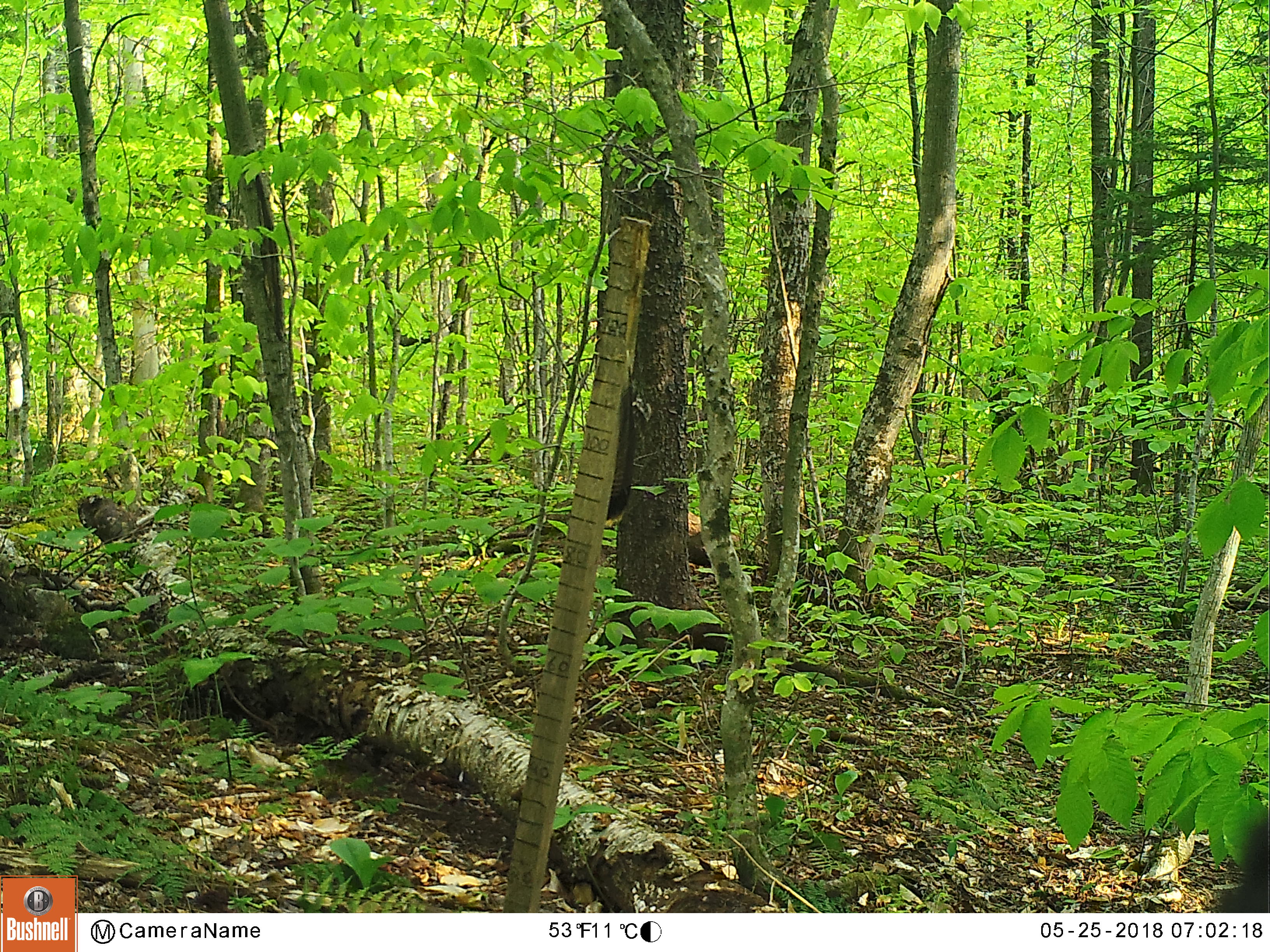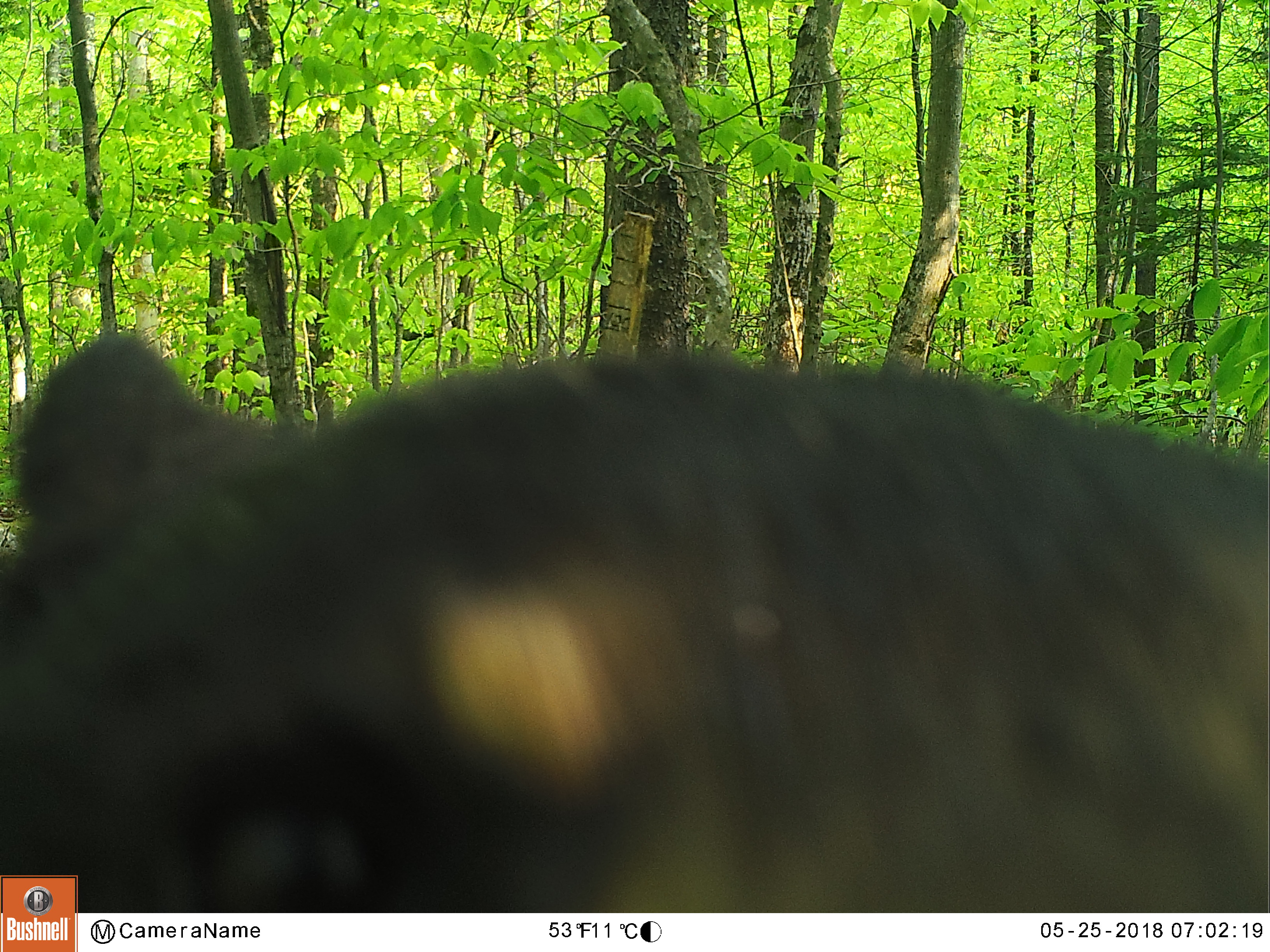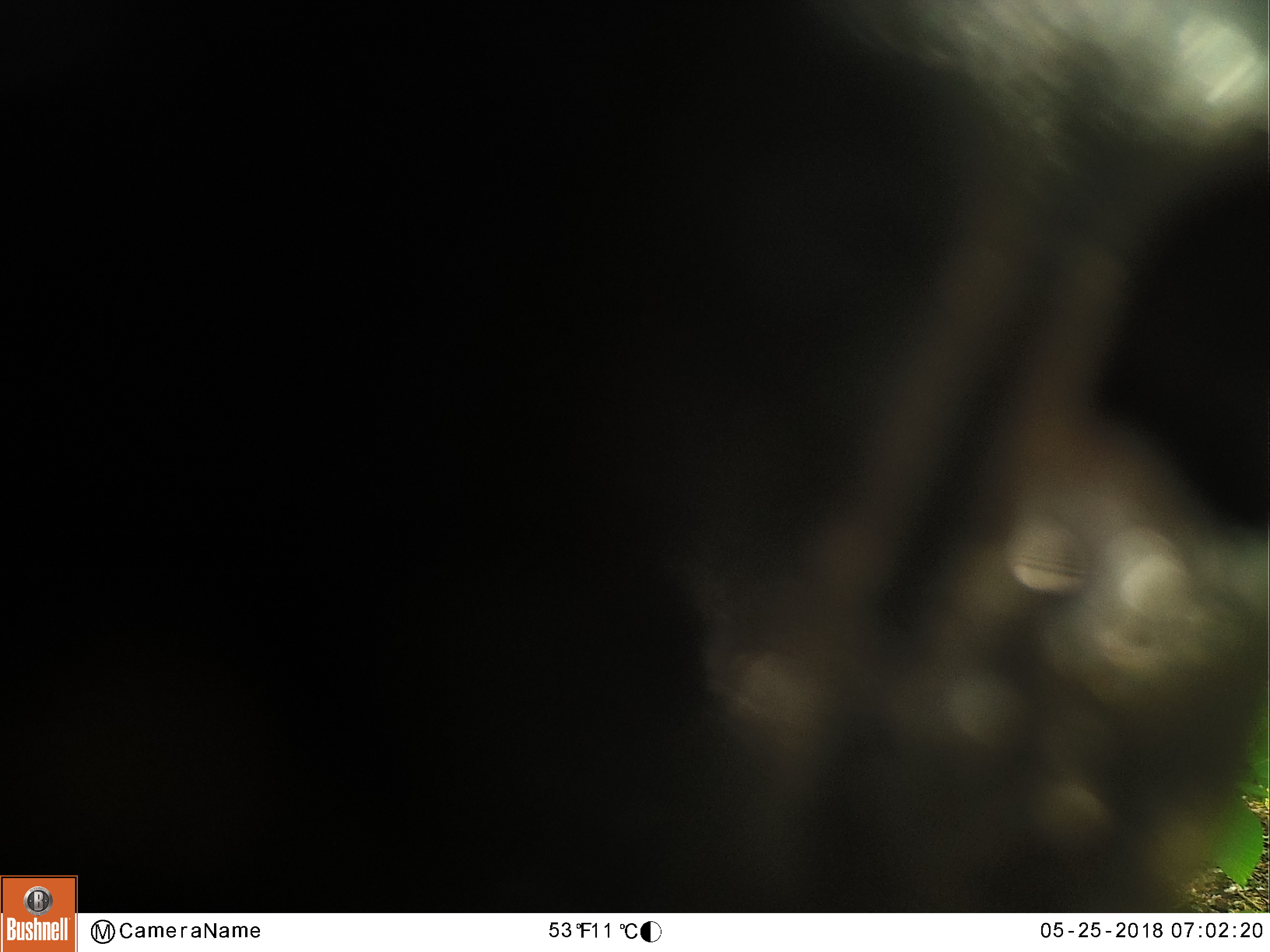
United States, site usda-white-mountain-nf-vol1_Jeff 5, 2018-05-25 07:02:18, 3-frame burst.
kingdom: Animalia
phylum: Chordata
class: Mammalia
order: Carnivora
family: Ursidae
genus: Ursus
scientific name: Ursus americanus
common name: black bear